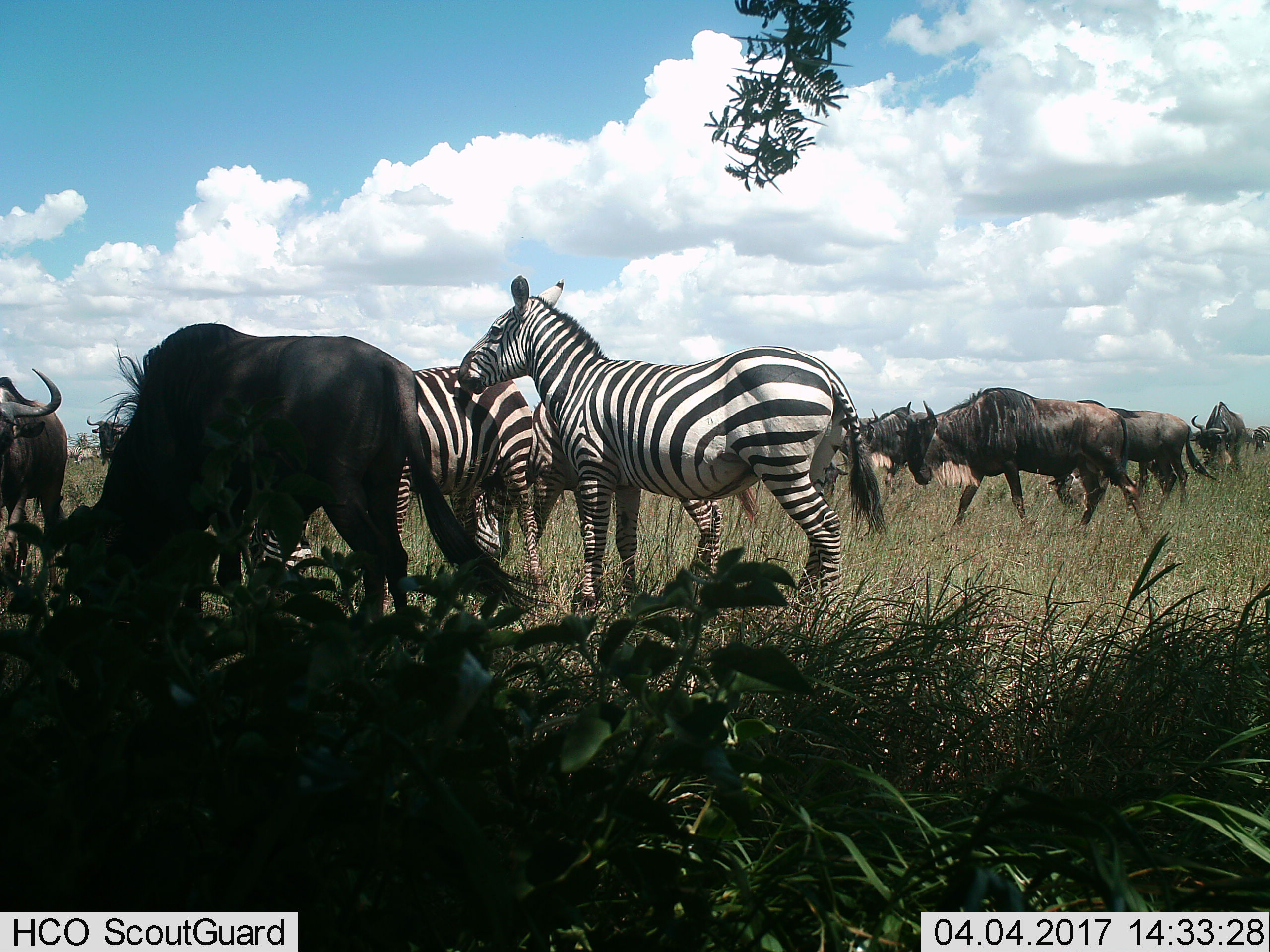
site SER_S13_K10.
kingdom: Animalia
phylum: Chordata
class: Mammalia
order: Artiodactyla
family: Bovidae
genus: Connochaetes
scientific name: Connochaetes taurinus taurinus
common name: blue wildebeest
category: wildebeestblue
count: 8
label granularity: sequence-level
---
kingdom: Animalia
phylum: Chordata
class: Mammalia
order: Perissodactyla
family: Equidae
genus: Equus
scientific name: Equus quagga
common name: plains zebra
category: zebraplains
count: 5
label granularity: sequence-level